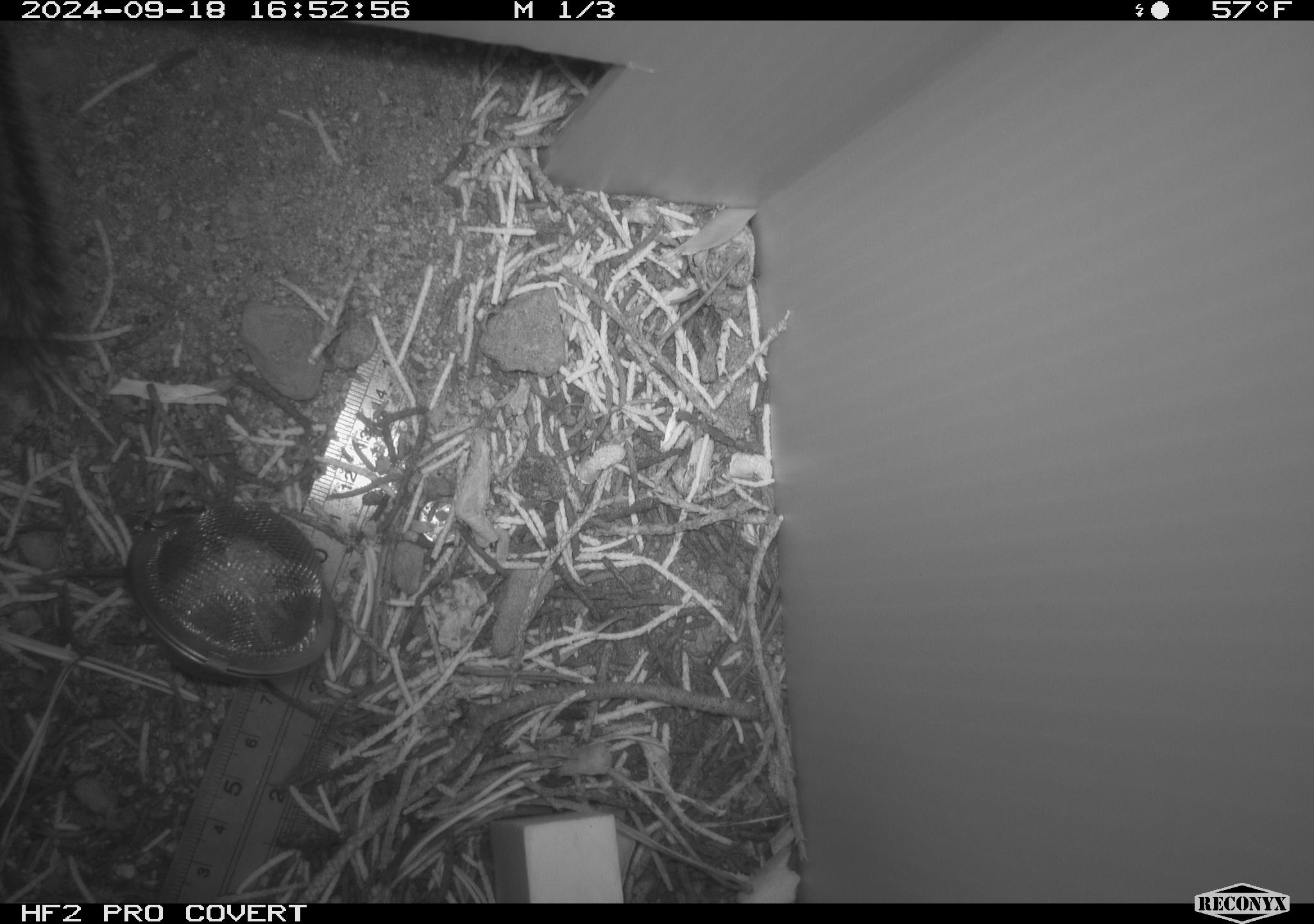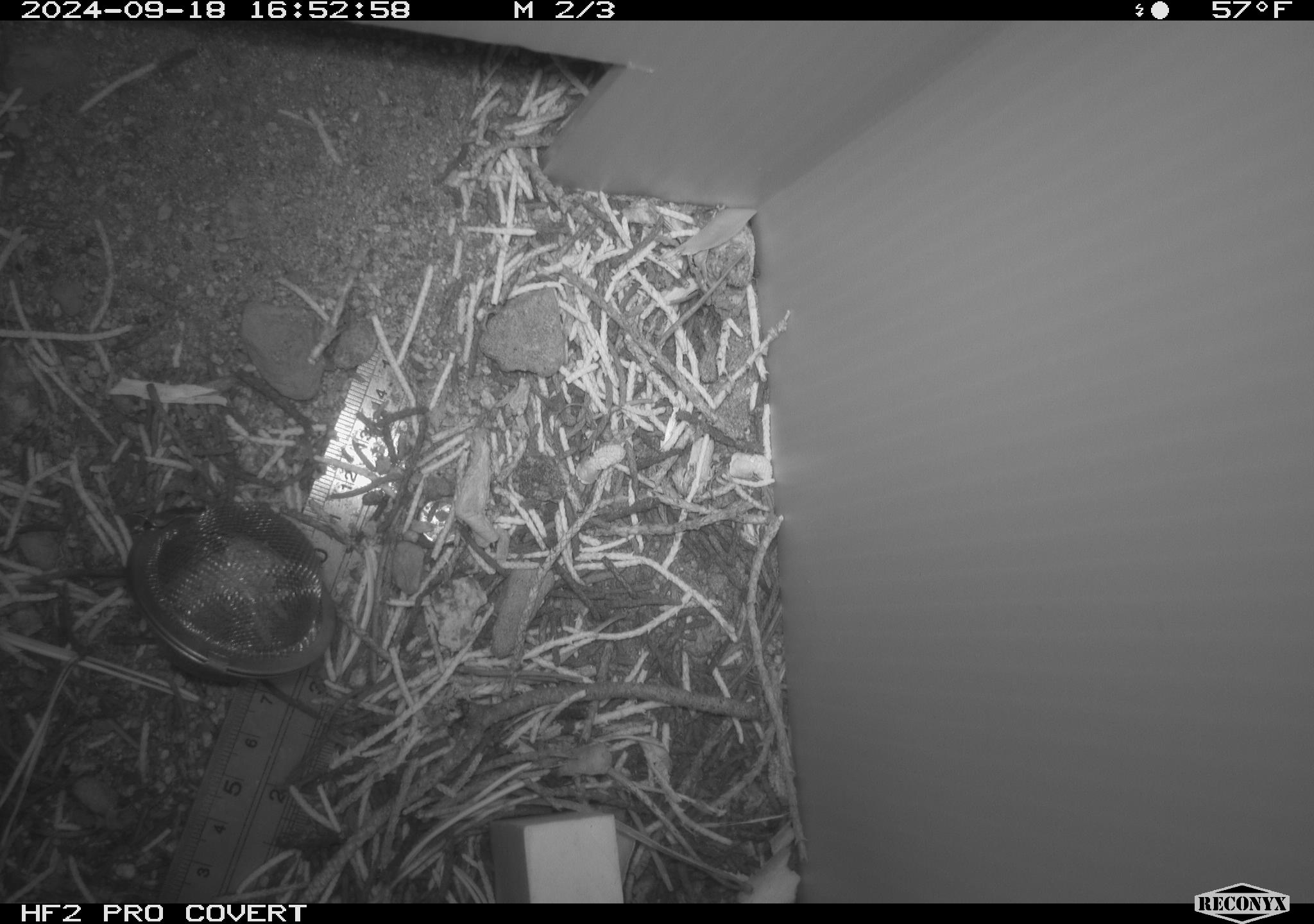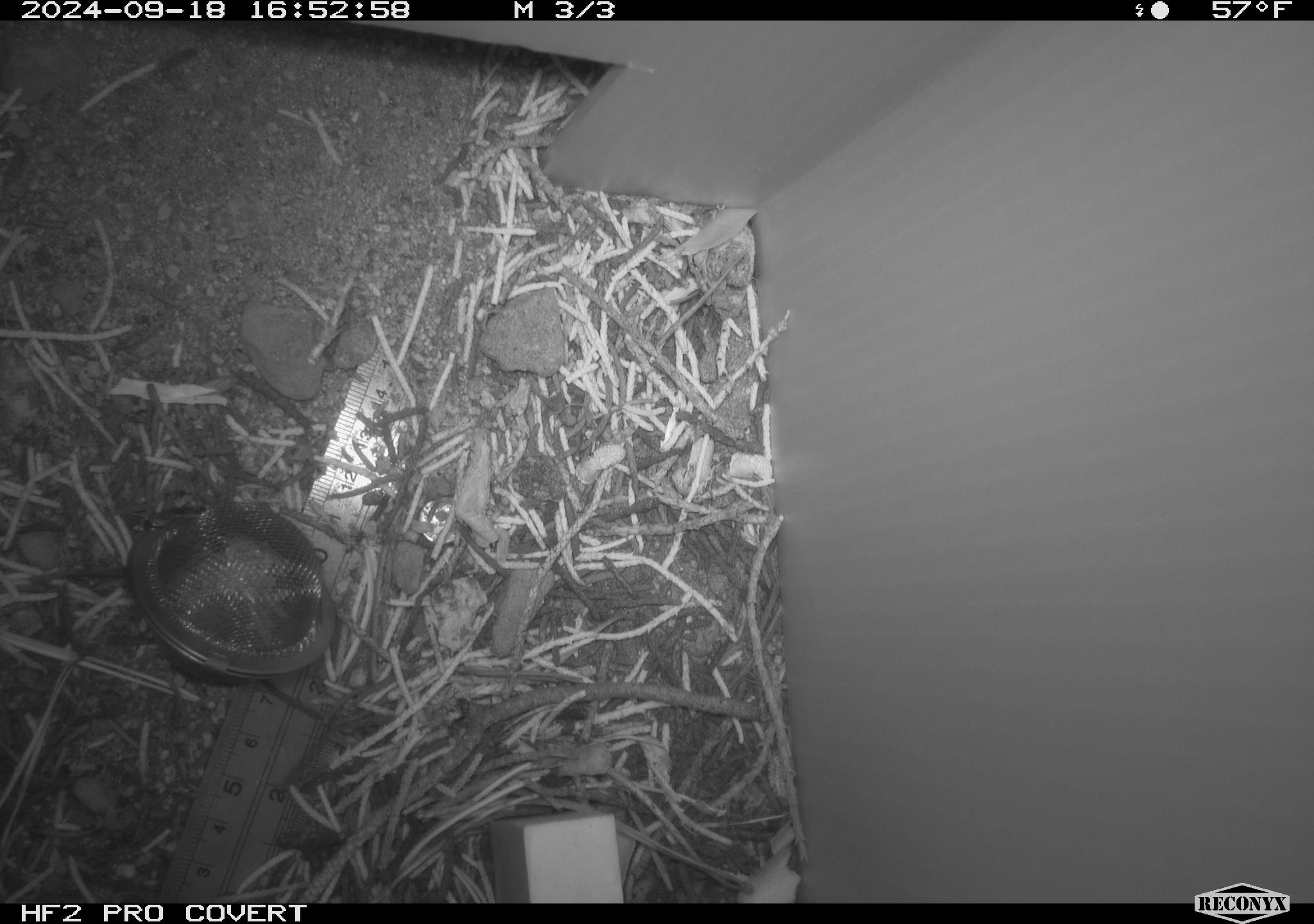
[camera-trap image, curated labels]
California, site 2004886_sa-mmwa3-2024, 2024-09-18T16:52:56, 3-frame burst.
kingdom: Animalia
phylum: Chordata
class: Mammalia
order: Rodentia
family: Sciuridae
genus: Neotamias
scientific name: Neotamias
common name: western chipmunks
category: neotamias species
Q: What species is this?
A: Neotamias species (western chipmunks) (Neotamias).